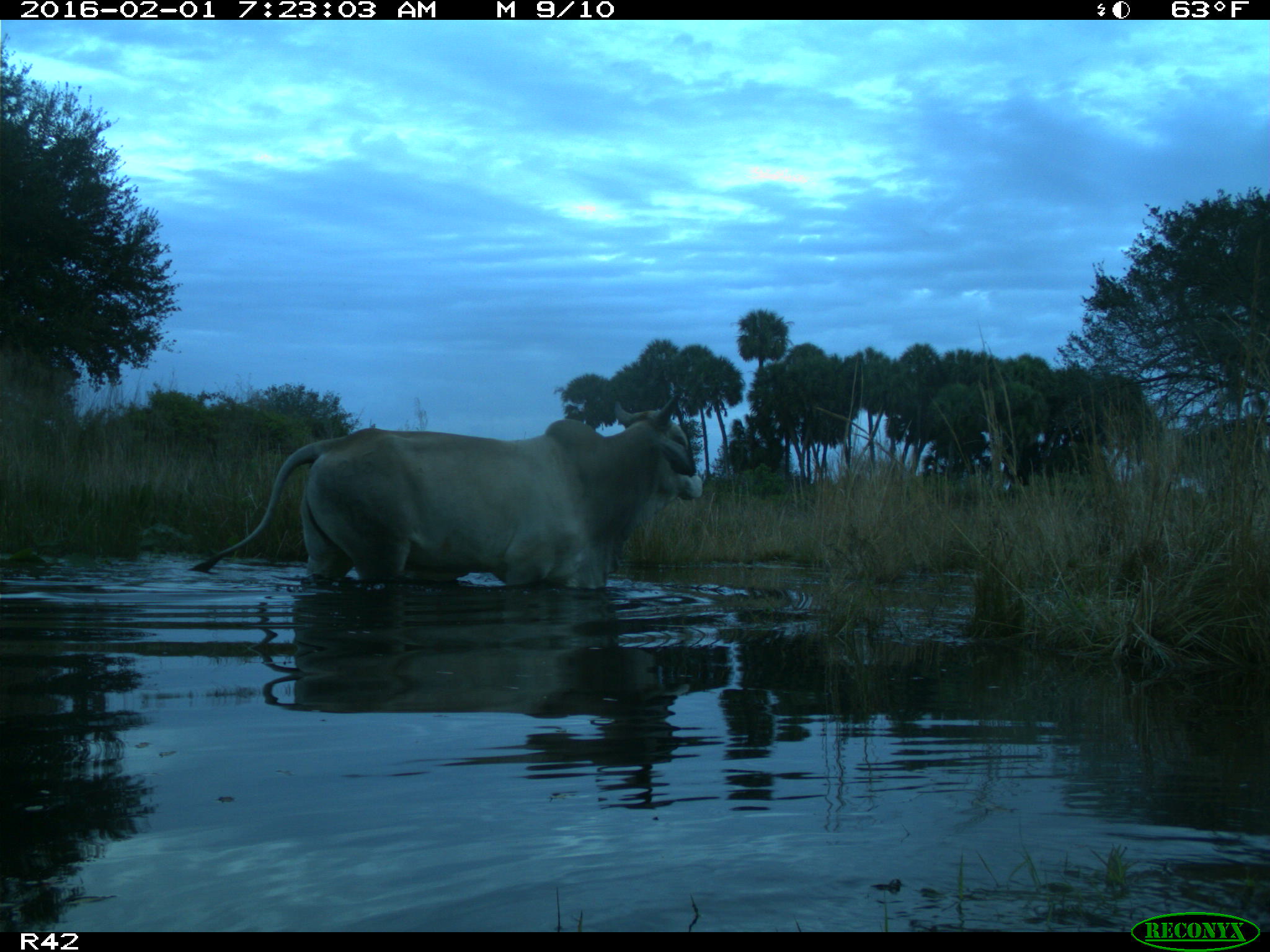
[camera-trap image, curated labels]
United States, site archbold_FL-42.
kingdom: Animalia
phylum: Chordata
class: Mammalia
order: Artiodactyla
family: Bovidae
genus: Bos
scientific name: Bos taurus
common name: domestic cow